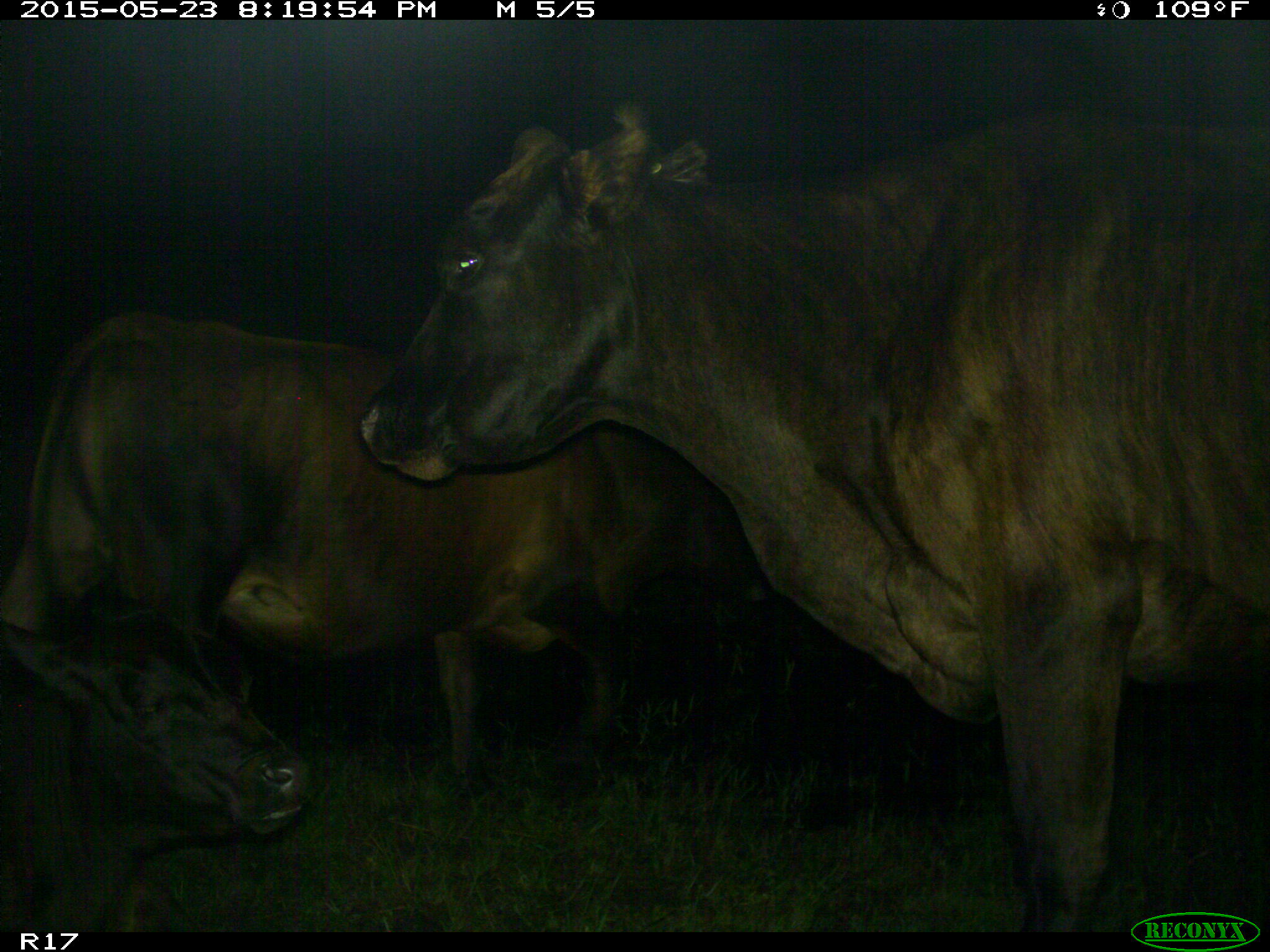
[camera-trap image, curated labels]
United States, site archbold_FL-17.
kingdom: Animalia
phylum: Chordata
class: Mammalia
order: Artiodactyla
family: Bovidae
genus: Bos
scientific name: Bos taurus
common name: domestic cow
Bos taurus (domestic cow).